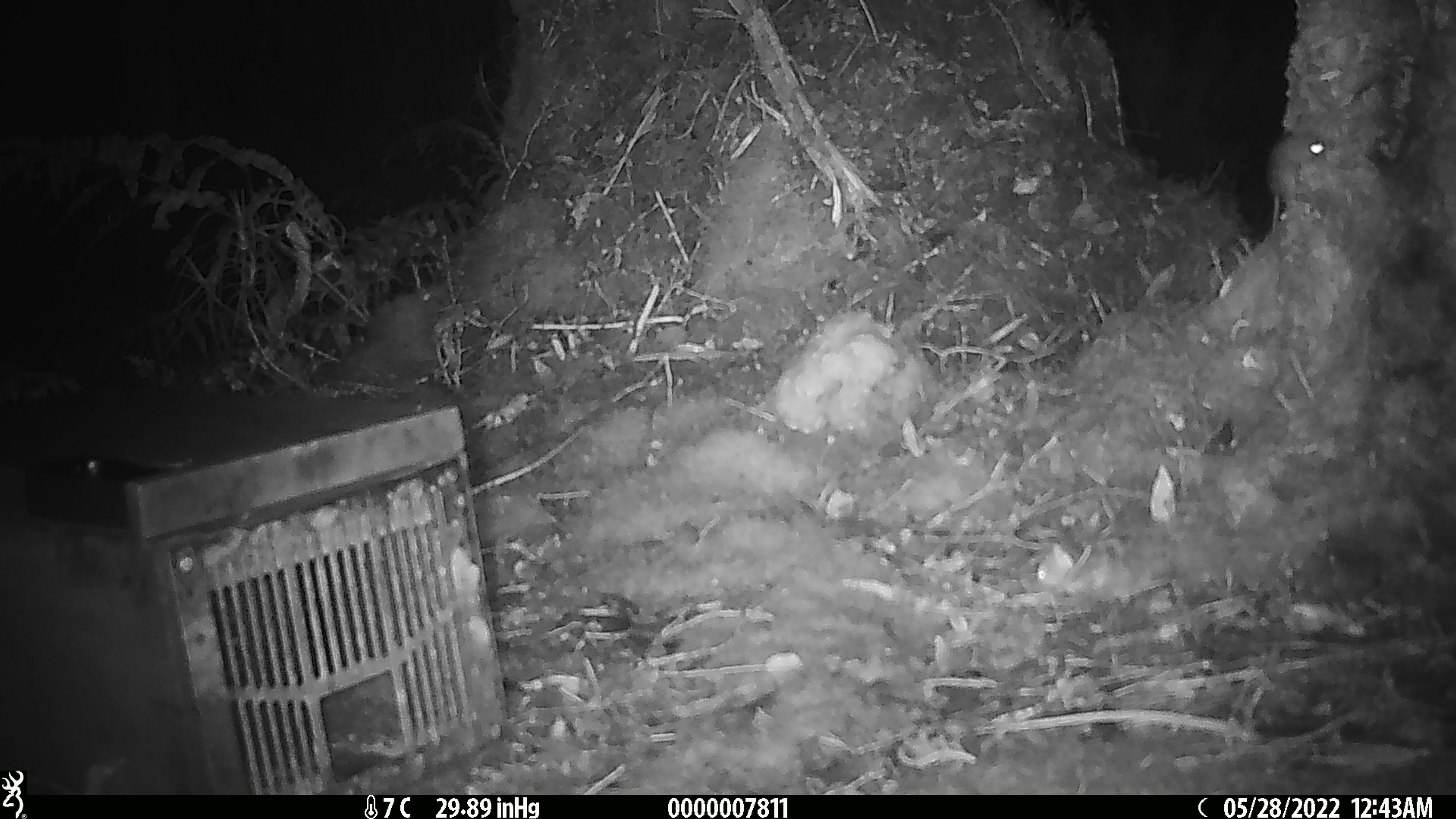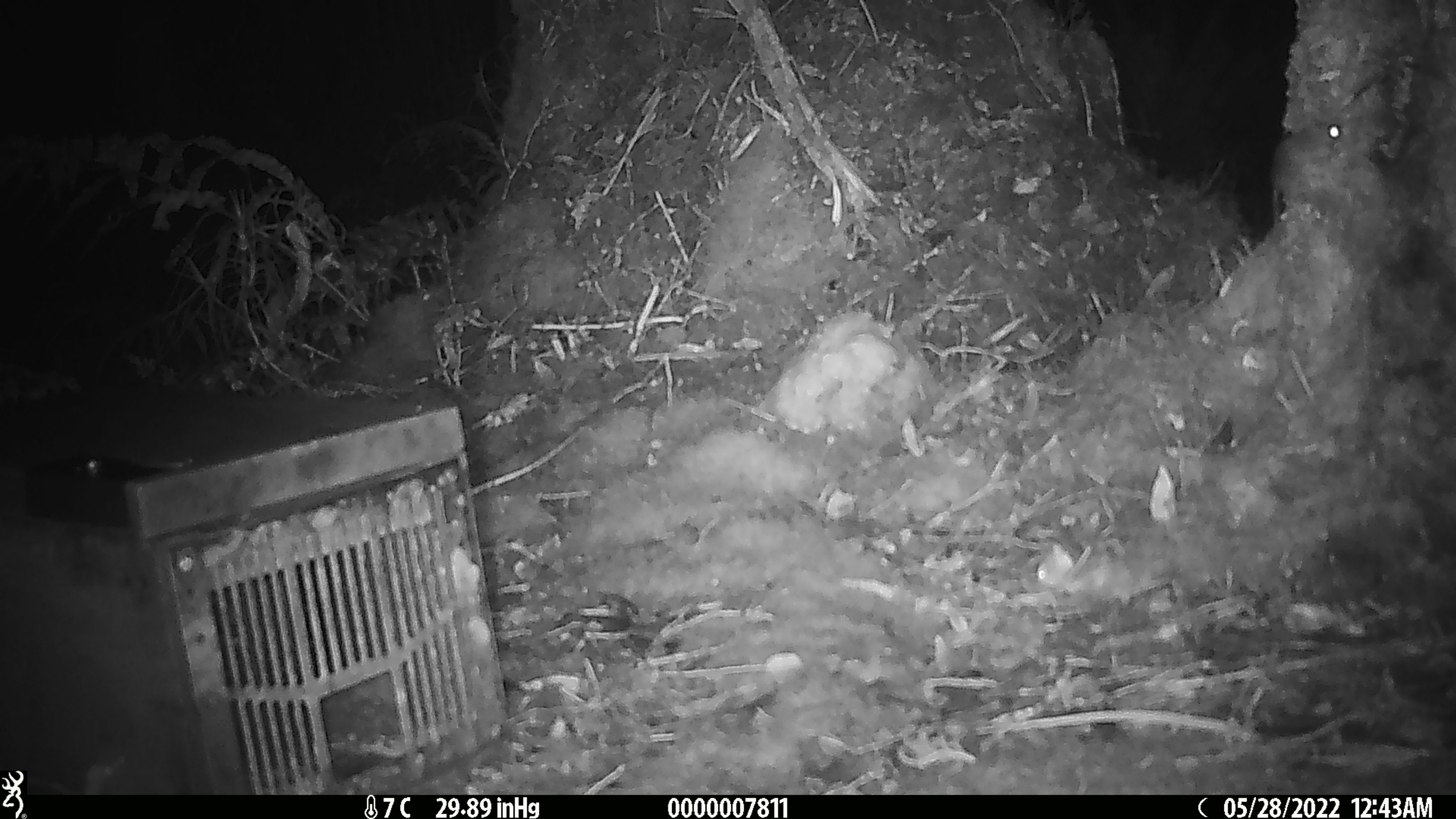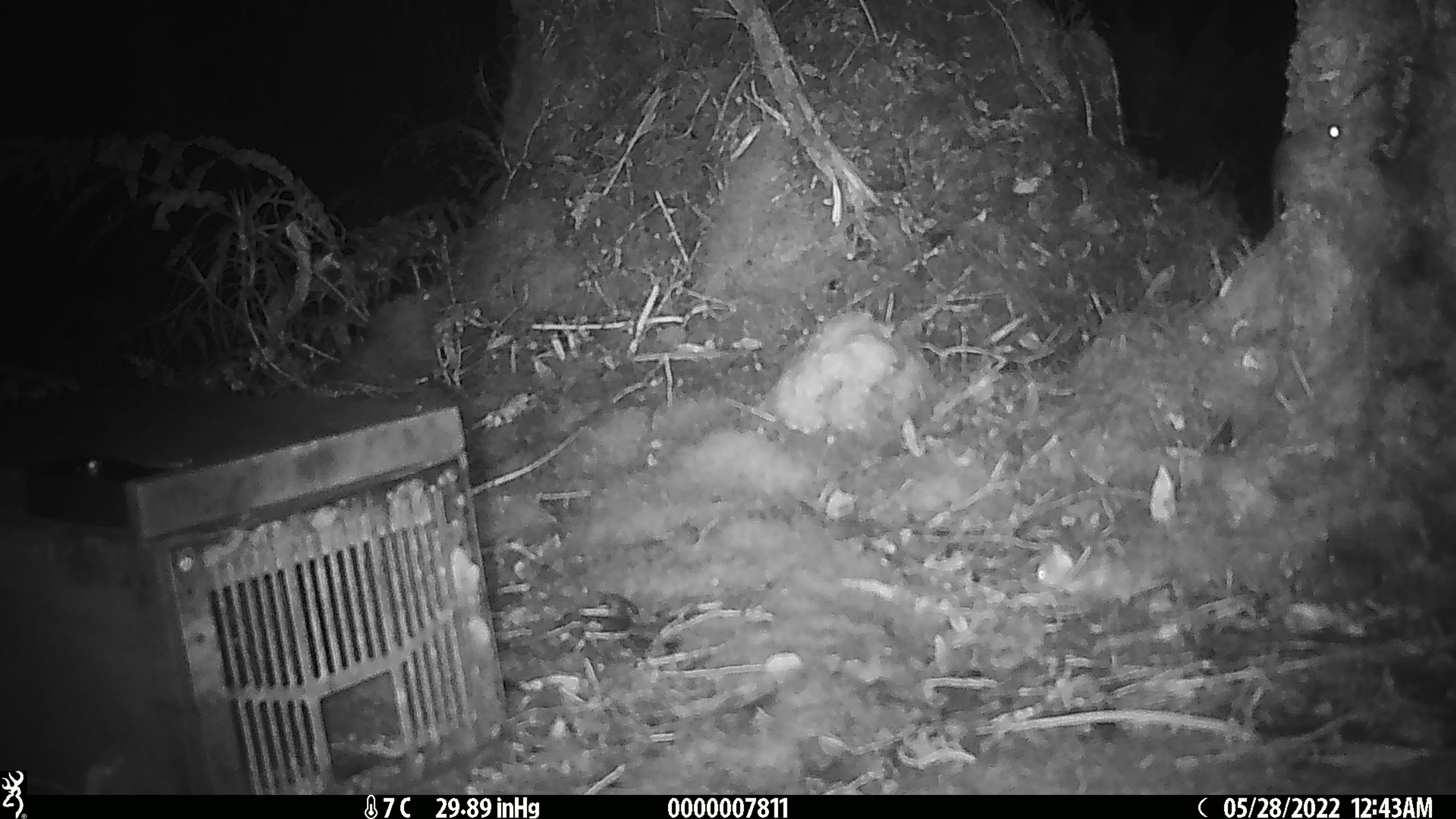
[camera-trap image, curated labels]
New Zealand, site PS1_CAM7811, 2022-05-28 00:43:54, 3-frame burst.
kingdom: Animalia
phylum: Chordata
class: Mammalia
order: Rodentia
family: Muridae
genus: Mus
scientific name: Mus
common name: mouse